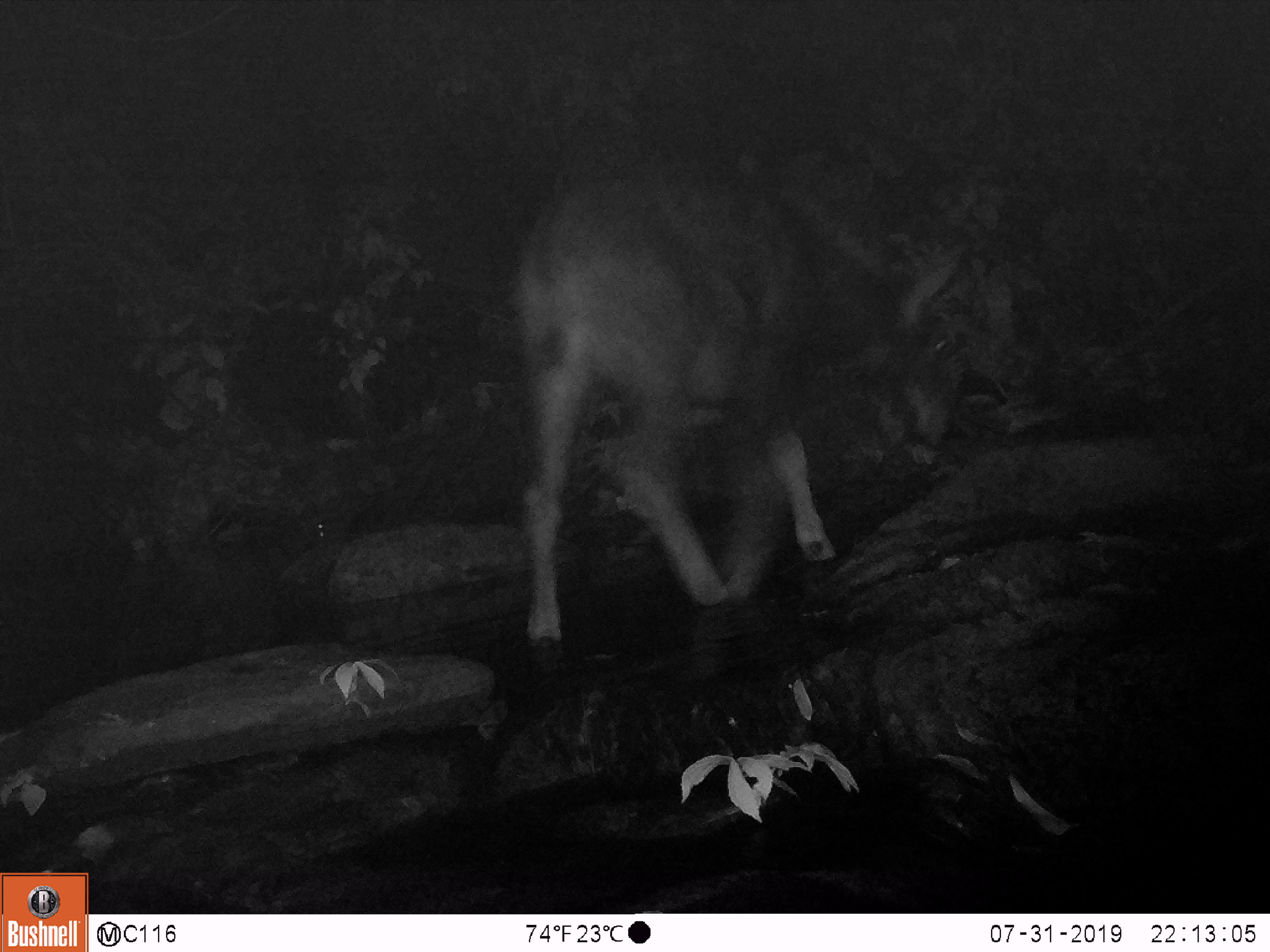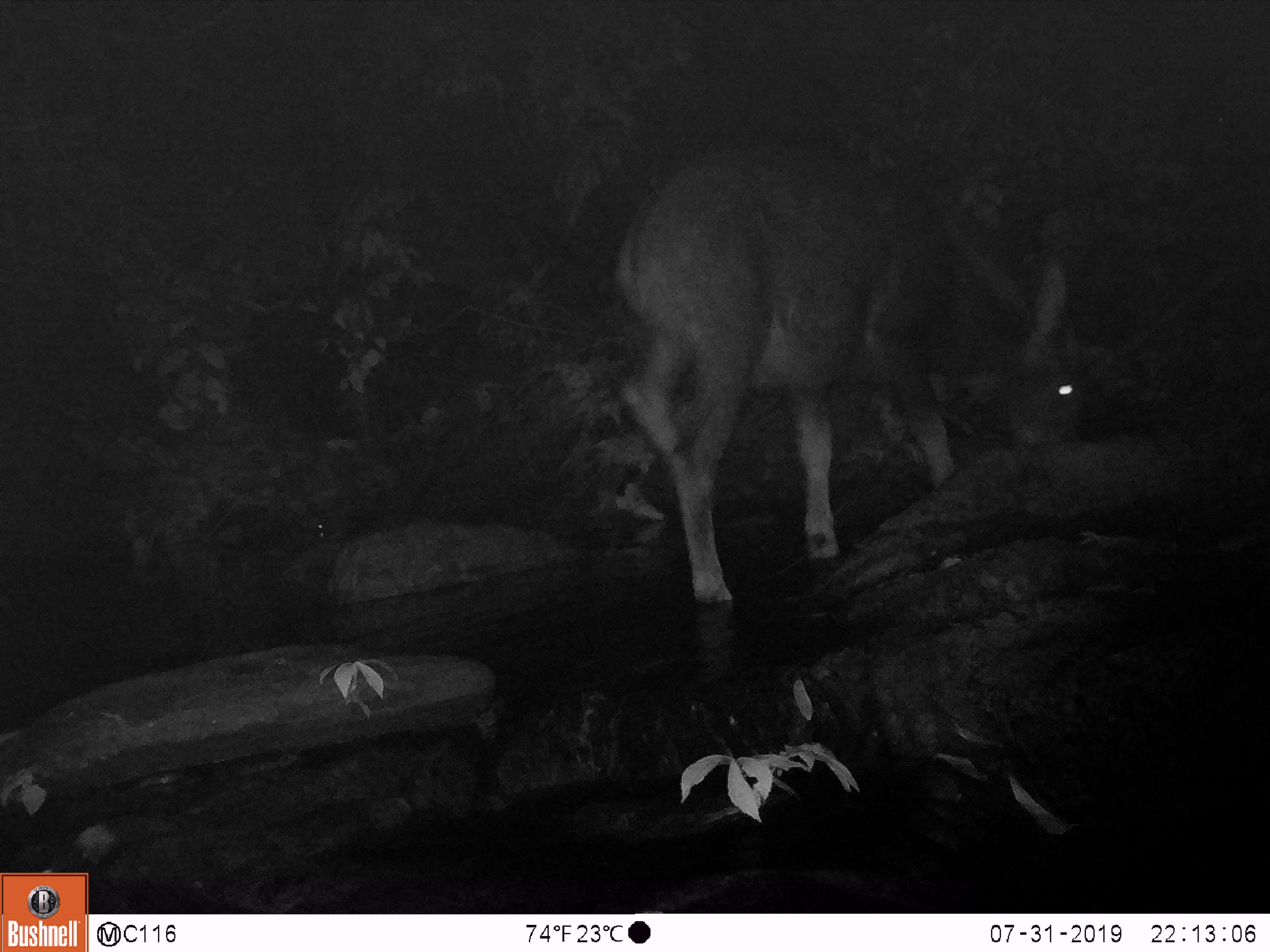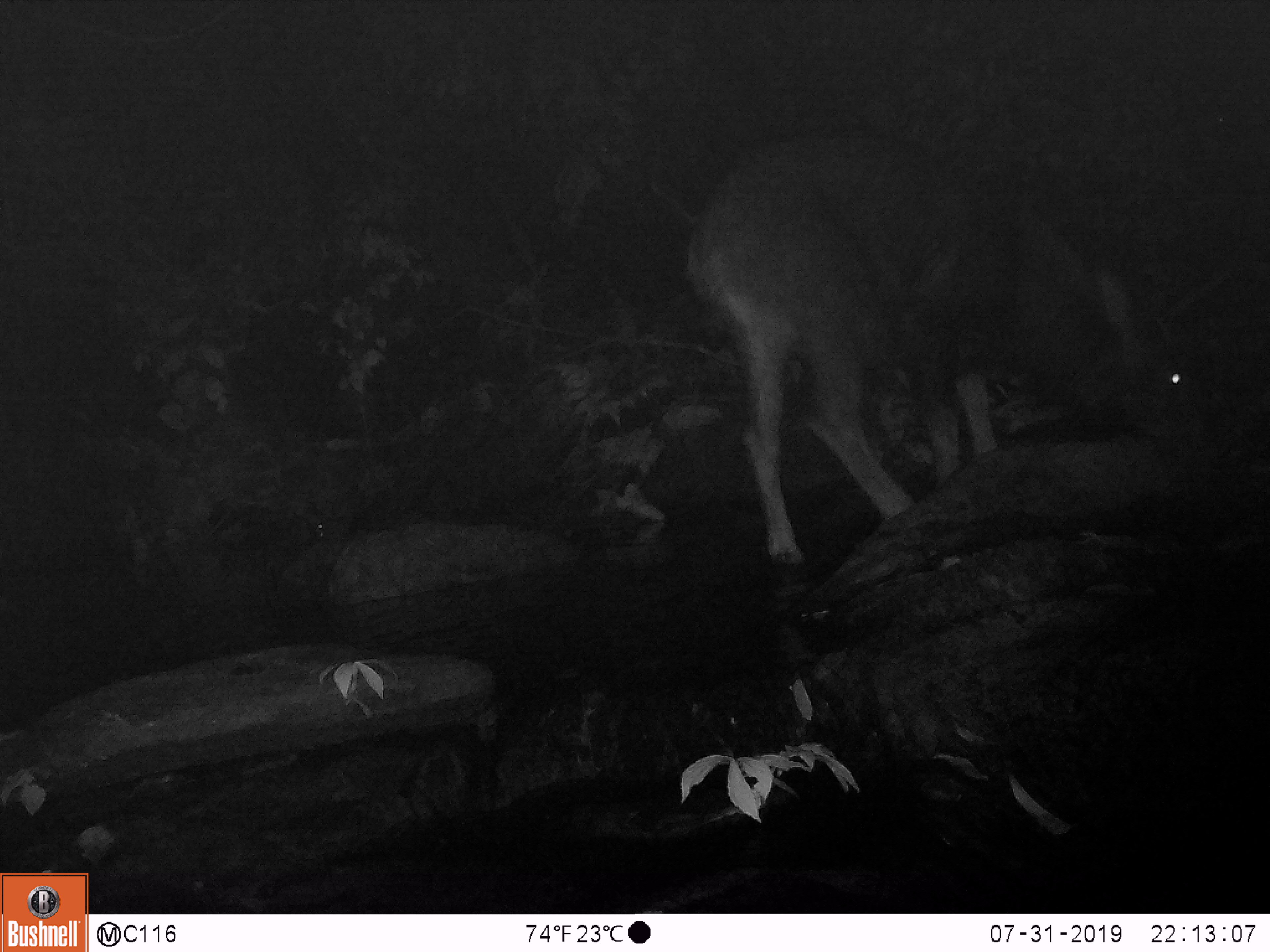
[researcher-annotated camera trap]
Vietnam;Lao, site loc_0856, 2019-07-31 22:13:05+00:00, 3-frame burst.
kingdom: Animalia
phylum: Chordata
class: Mammalia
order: Artiodactyla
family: Bovidae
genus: Capricornis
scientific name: Capricornis sumatraensis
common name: chinese serow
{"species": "chinese serow (Capricornis sumatraensis)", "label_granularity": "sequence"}